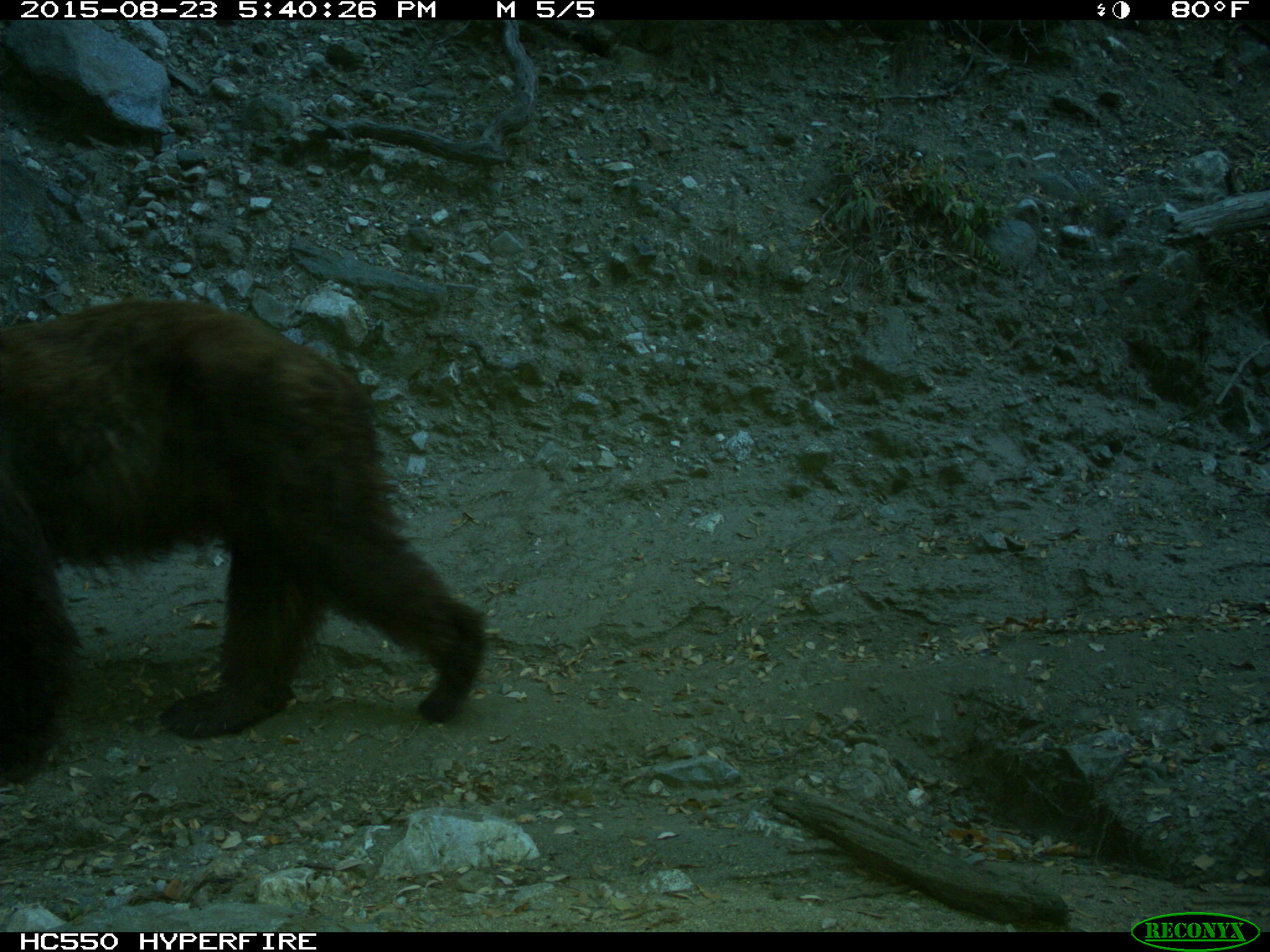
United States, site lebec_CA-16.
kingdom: Animalia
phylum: Chordata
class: Mammalia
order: Carnivora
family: Ursidae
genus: Ursus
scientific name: Ursus americanus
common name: american black bear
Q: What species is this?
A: Ursus americanus (american black bear).